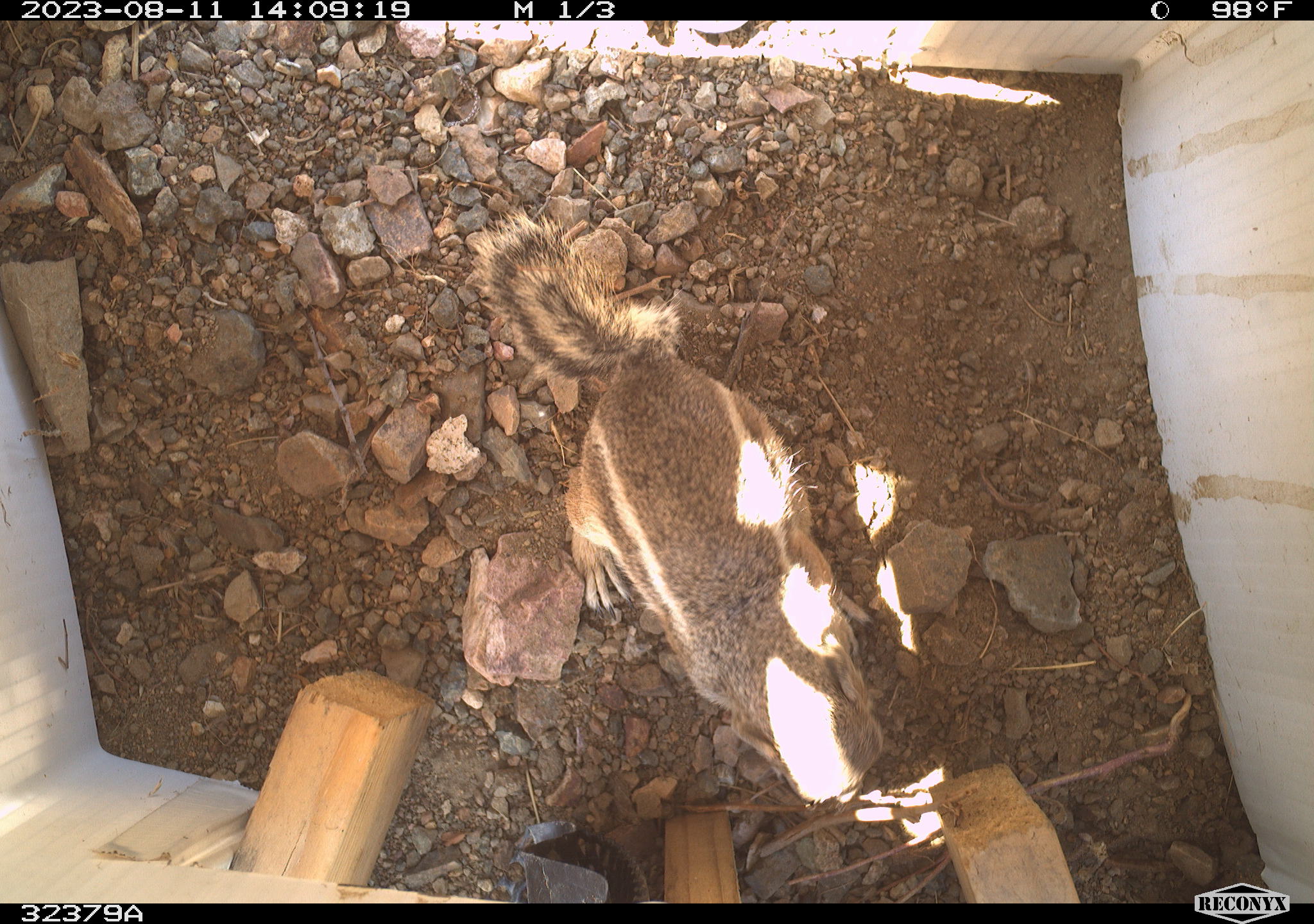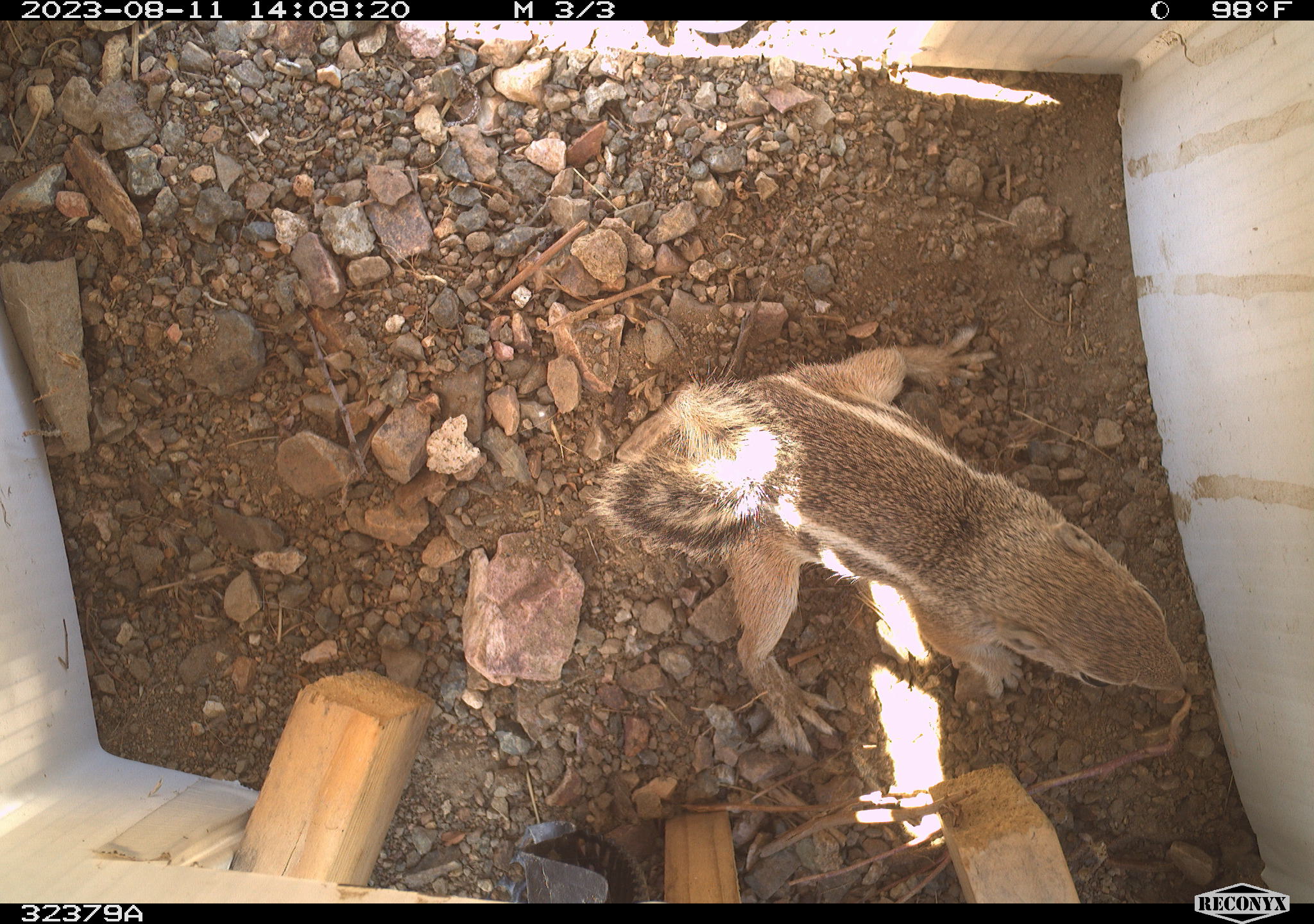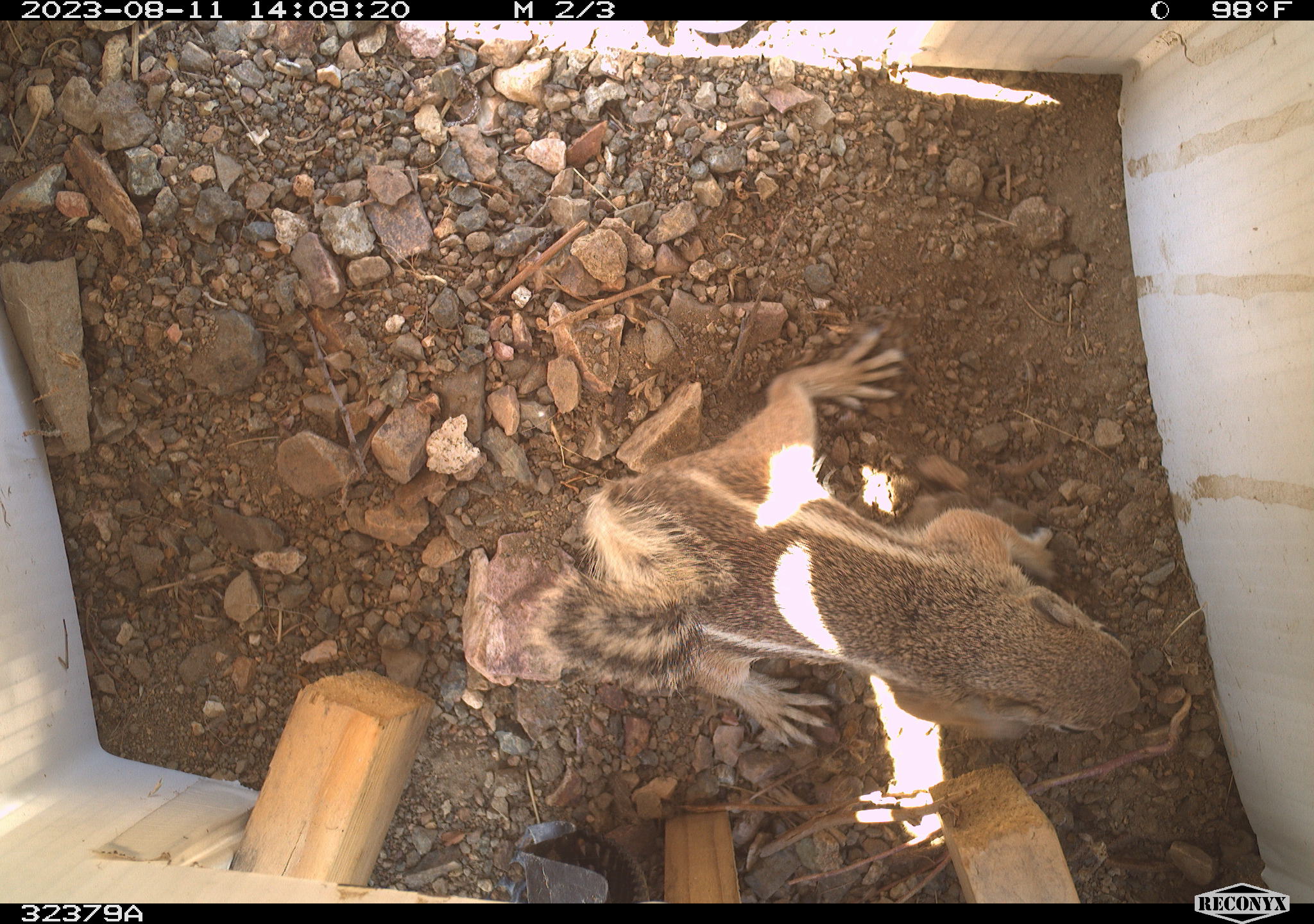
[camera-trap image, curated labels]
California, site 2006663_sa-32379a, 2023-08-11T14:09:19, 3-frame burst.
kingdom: Animalia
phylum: Chordata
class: Mammalia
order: Rodentia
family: Sciuridae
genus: Ammospermophilus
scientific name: Ammospermophilus leucurus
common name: white-tailed antelope squirrel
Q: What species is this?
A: White-tailed antelope squirrel (Ammospermophilus leucurus).